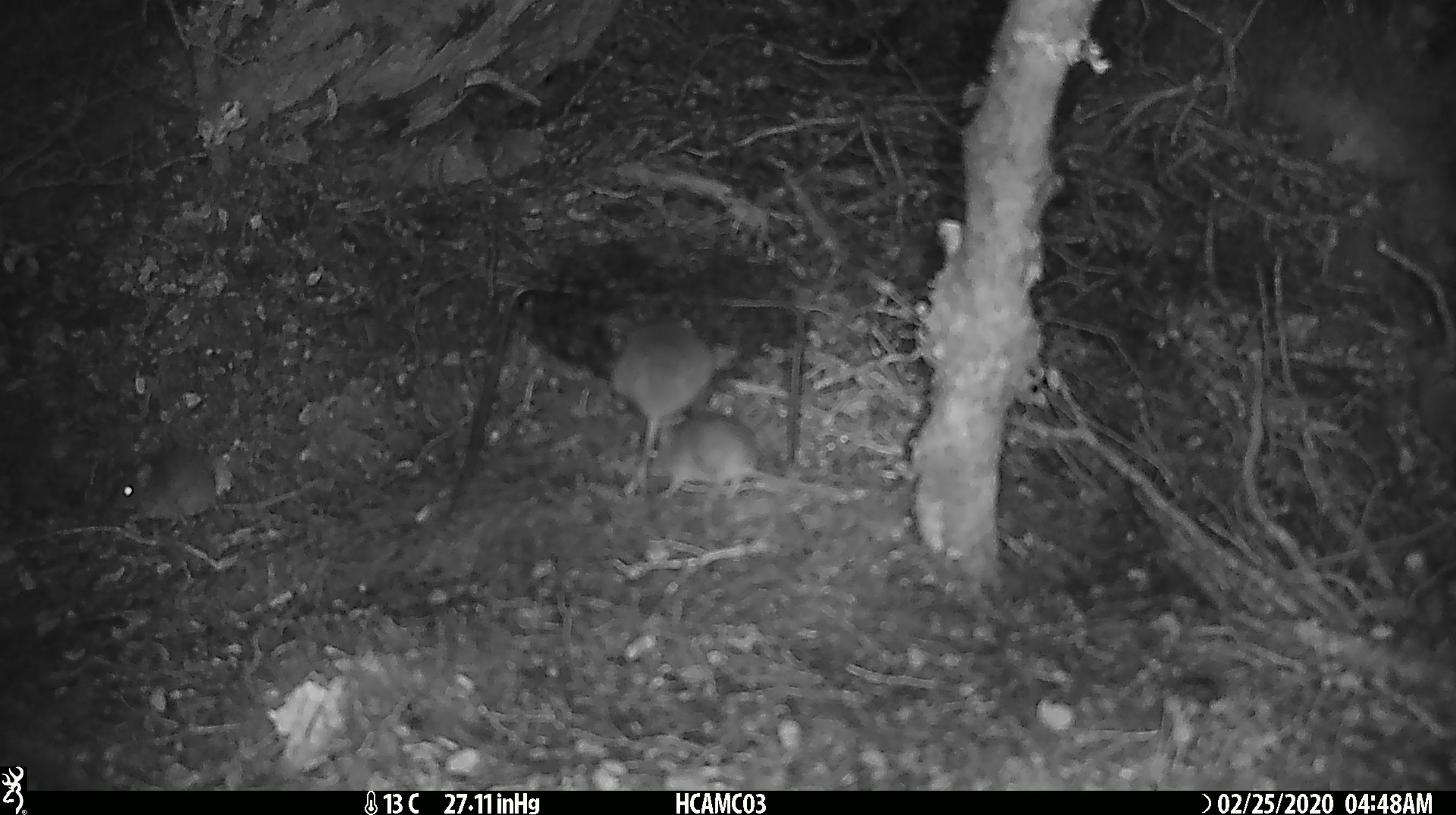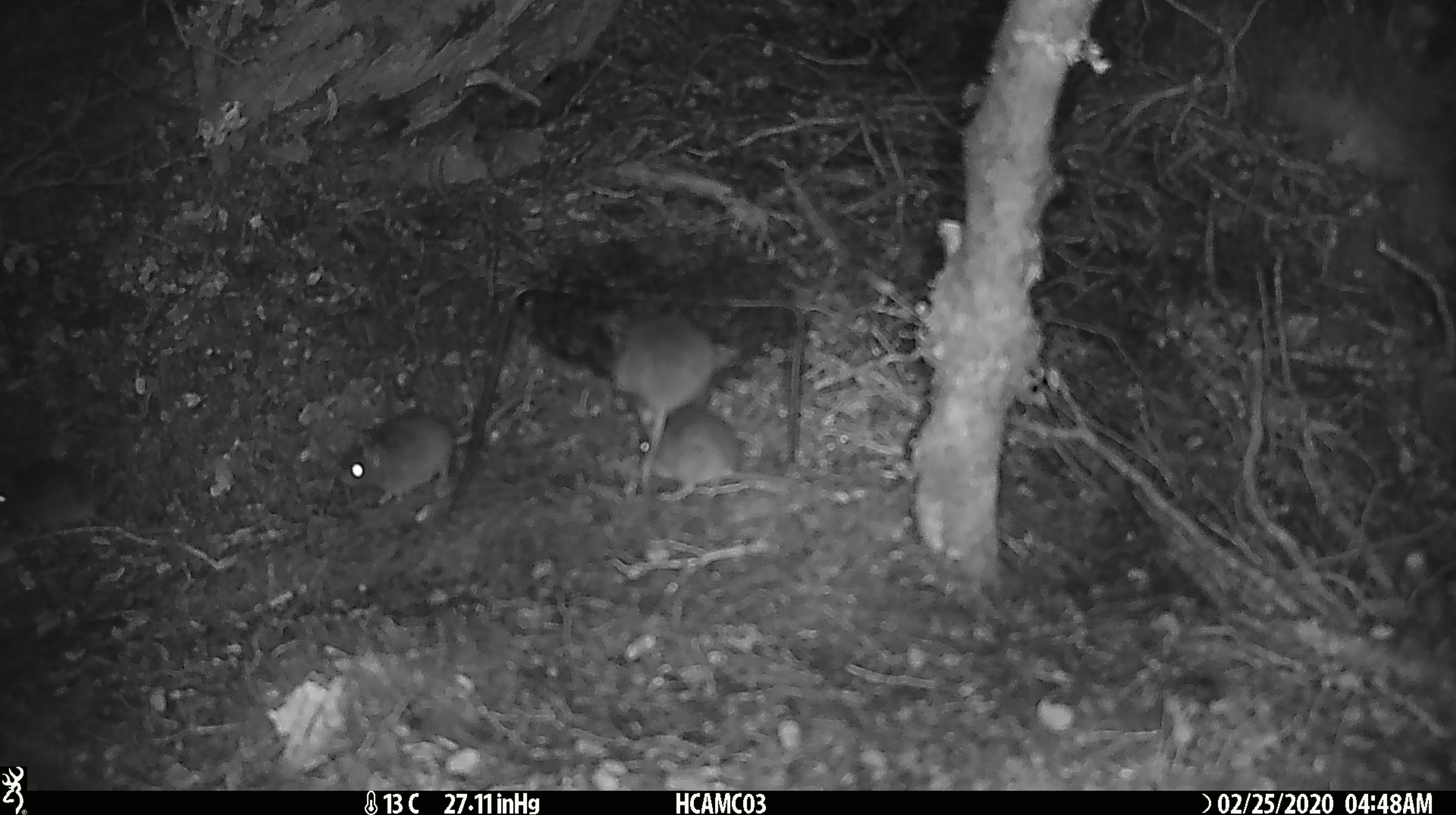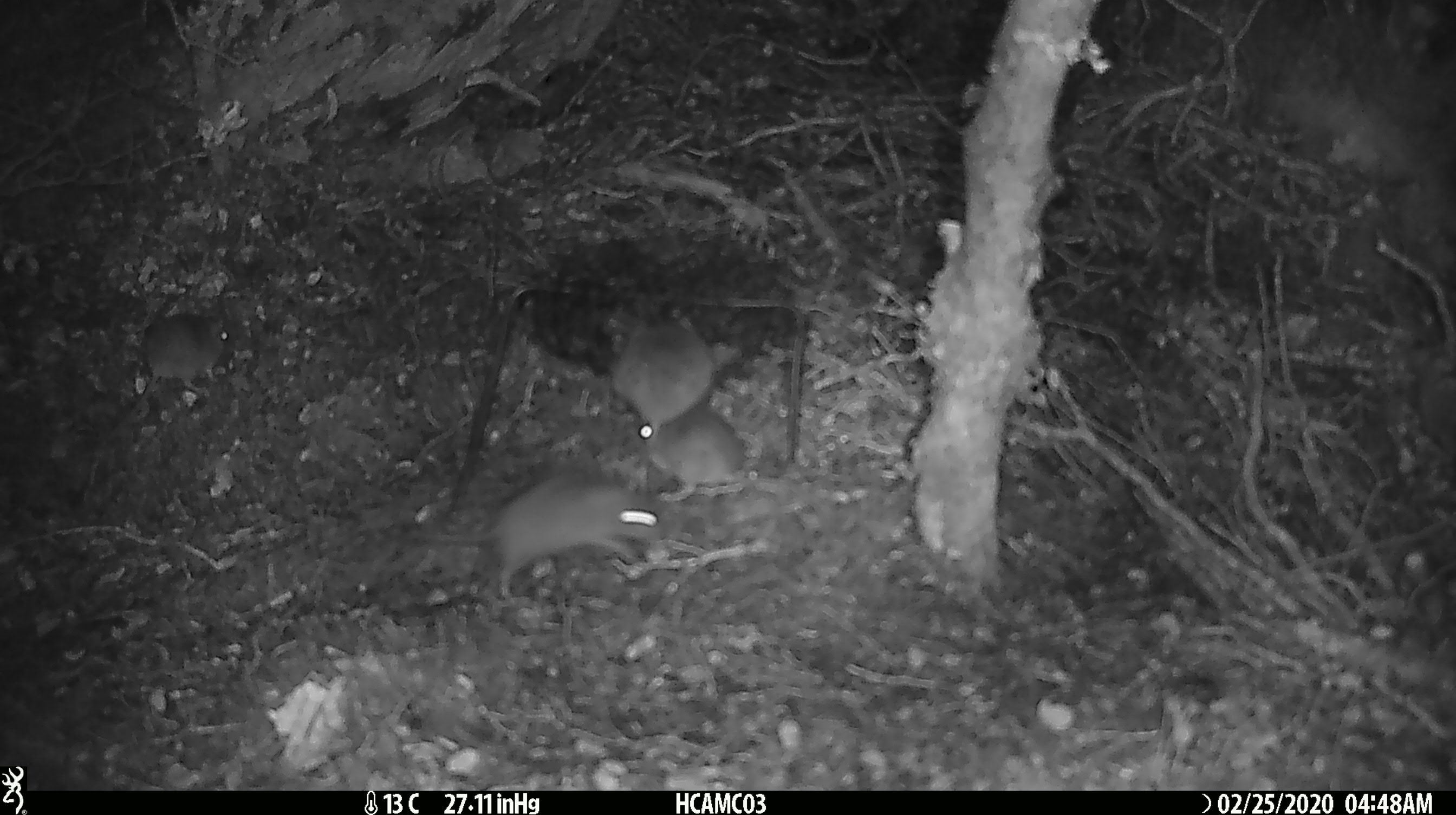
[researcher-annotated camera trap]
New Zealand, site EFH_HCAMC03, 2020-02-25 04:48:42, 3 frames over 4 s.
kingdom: Animalia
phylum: Chordata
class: Mammalia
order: Rodentia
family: Muridae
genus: Mus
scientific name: Mus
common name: mouse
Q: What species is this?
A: Mouse (Mus).